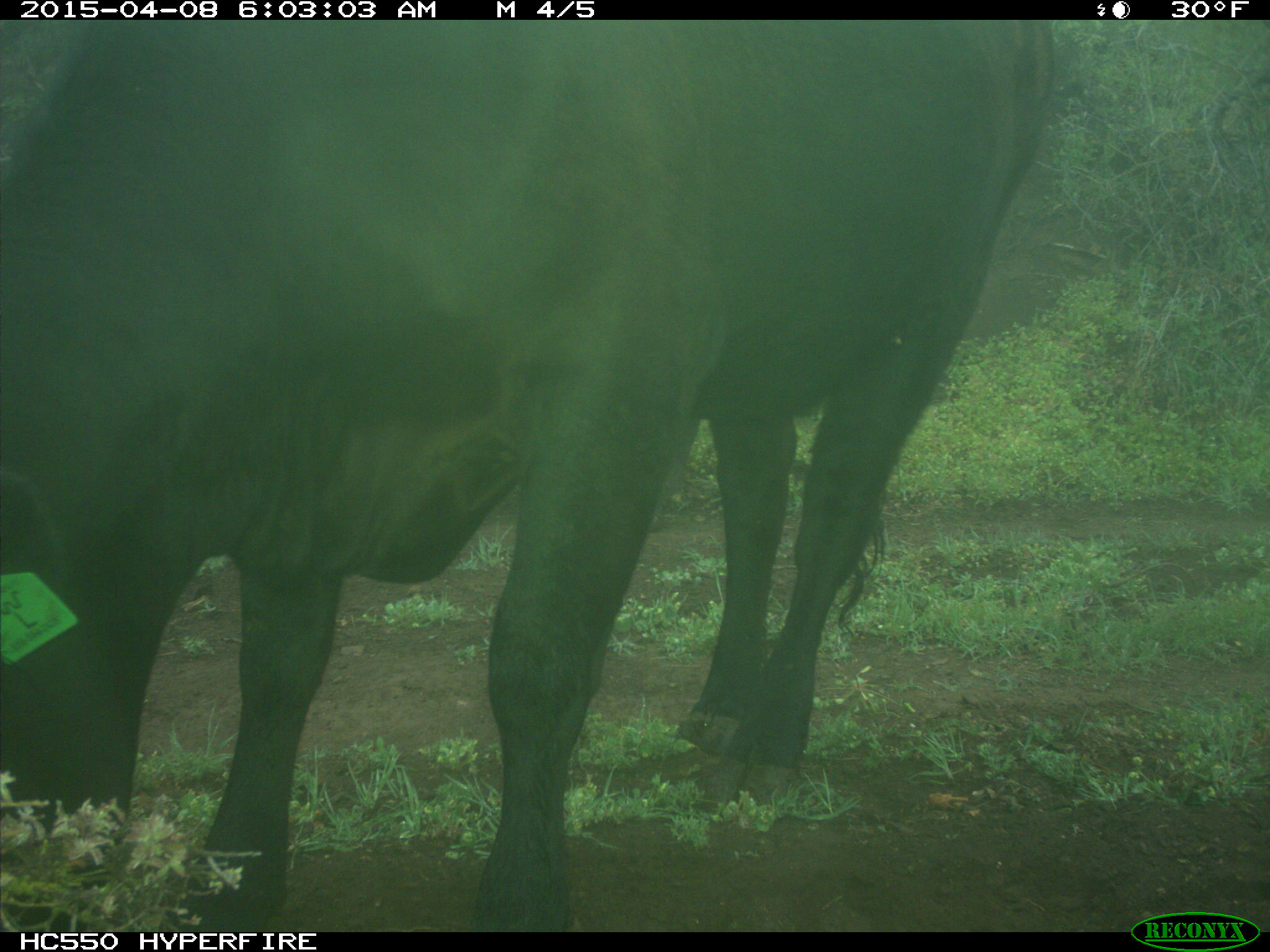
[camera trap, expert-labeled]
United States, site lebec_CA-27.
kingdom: Animalia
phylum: Chordata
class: Mammalia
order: Artiodactyla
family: Bovidae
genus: Bos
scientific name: Bos taurus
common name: domestic cow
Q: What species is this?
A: Bos taurus (domestic cow).